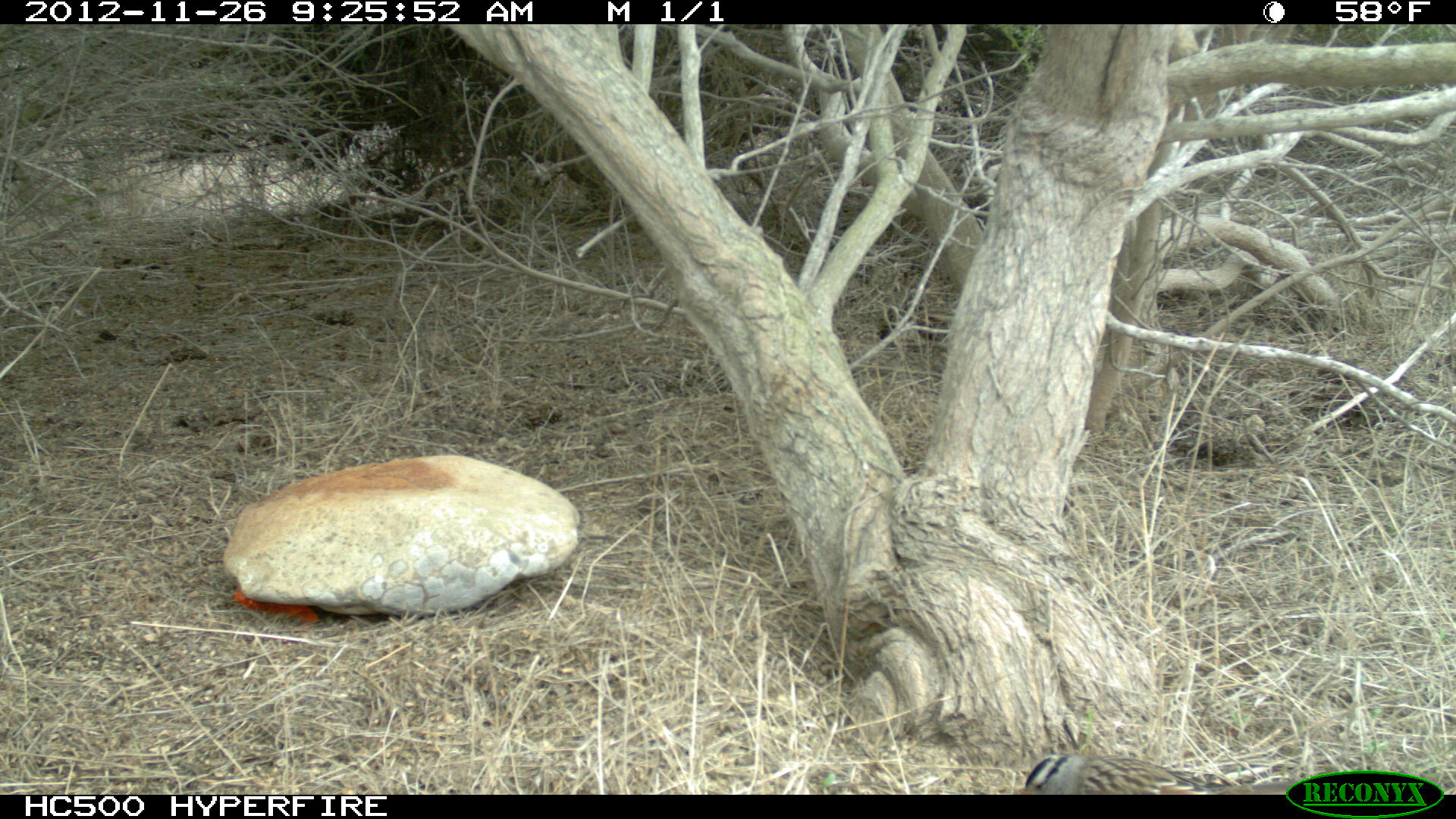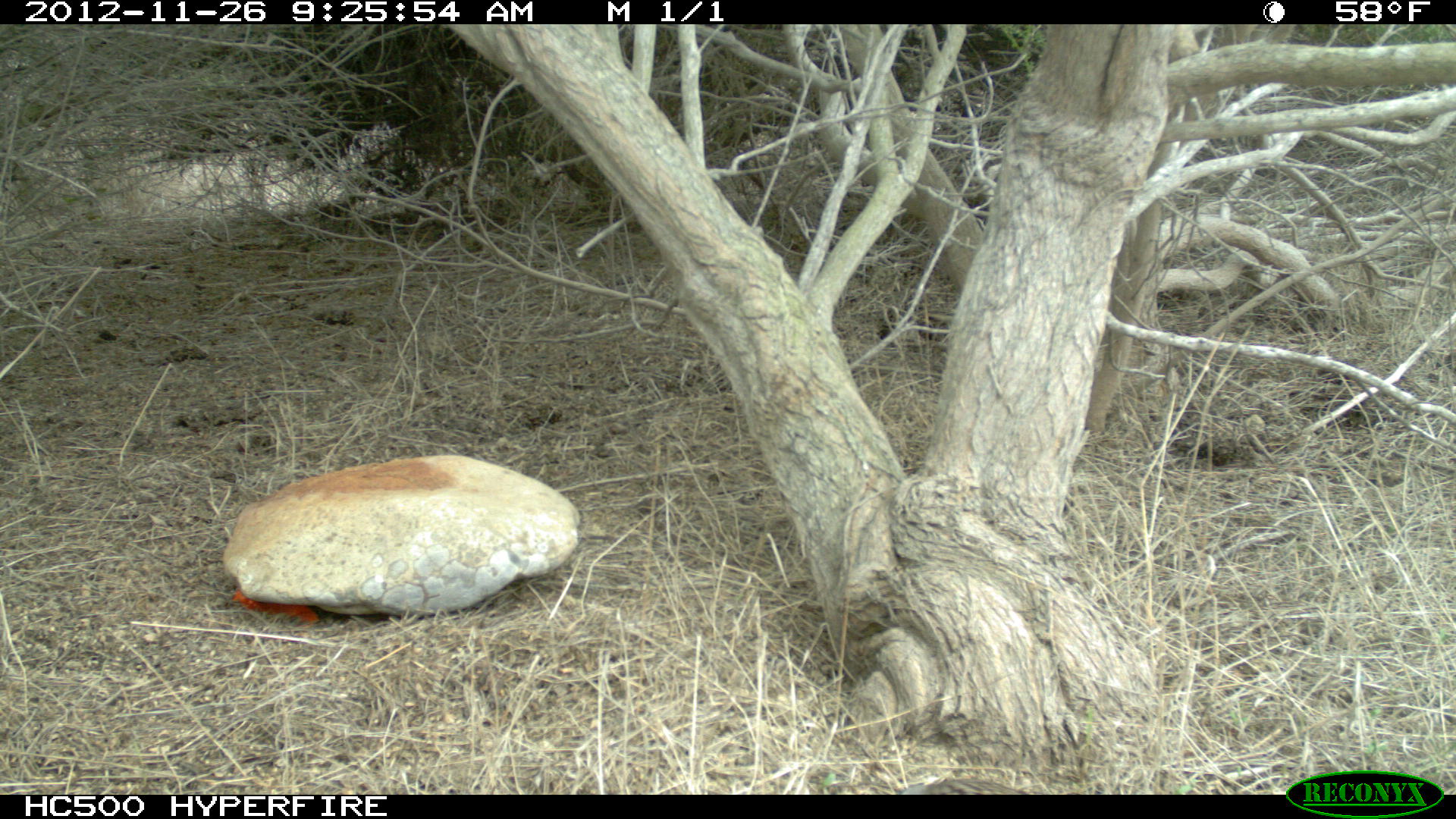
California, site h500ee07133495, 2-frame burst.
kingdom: Animalia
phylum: Chordata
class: Aves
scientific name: Aves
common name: bird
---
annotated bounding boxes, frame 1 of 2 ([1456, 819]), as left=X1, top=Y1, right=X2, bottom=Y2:
bird: left=1015, top=754, right=1299, bottom=794